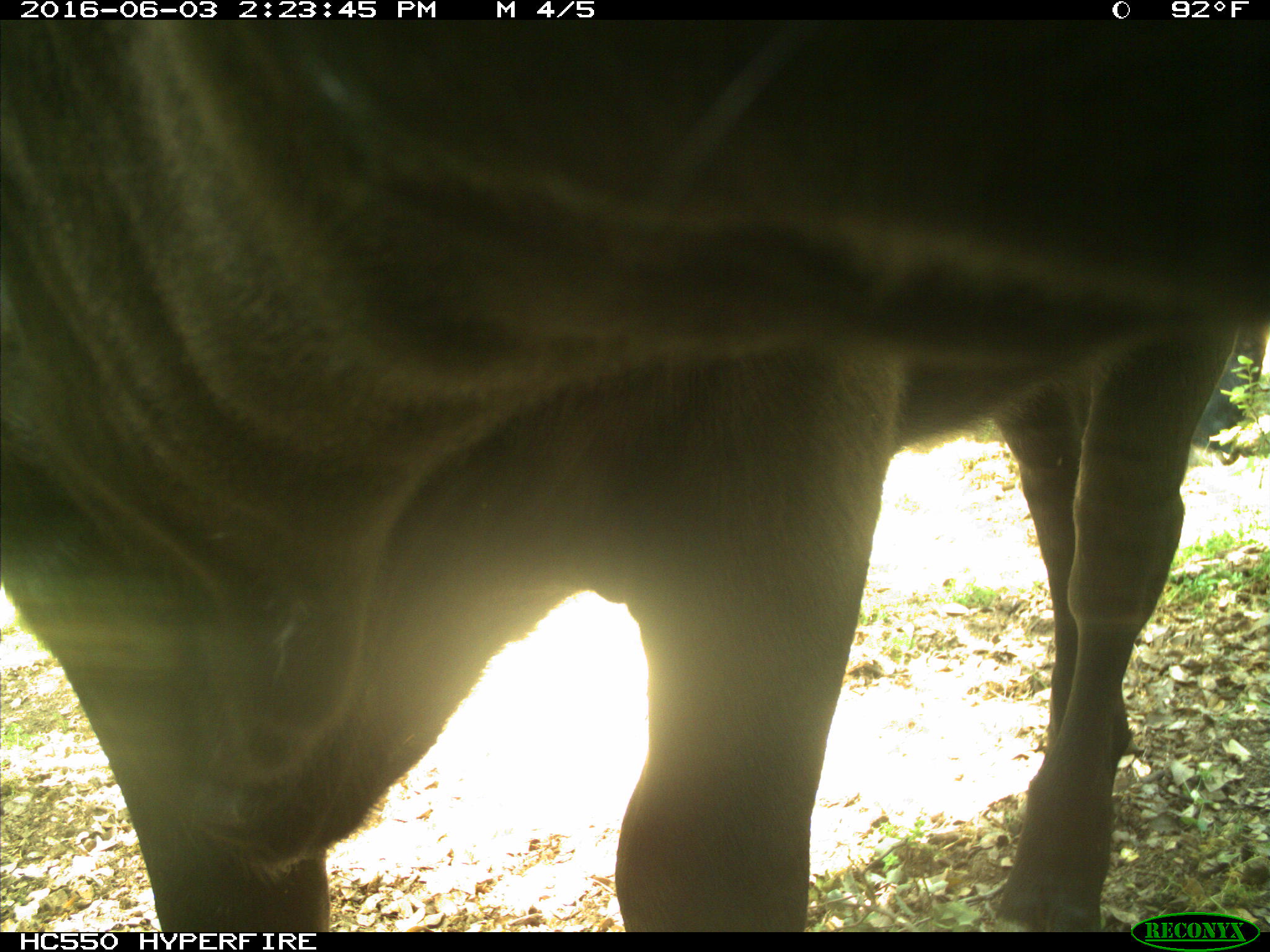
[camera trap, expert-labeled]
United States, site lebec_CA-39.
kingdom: Animalia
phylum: Chordata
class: Mammalia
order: Artiodactyla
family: Bovidae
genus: Bos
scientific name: Bos taurus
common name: domestic cow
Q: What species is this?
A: Bos taurus (domestic cow).